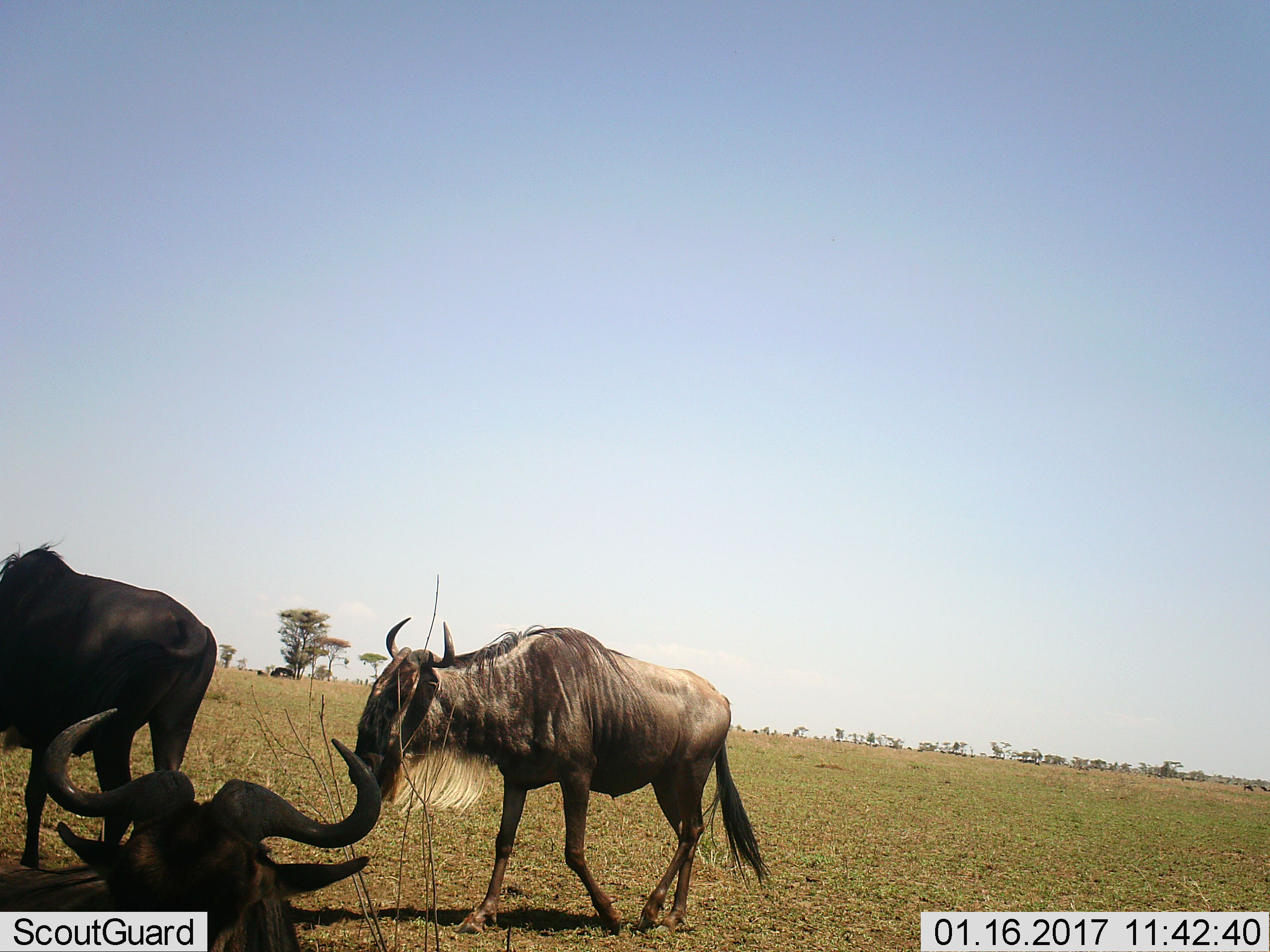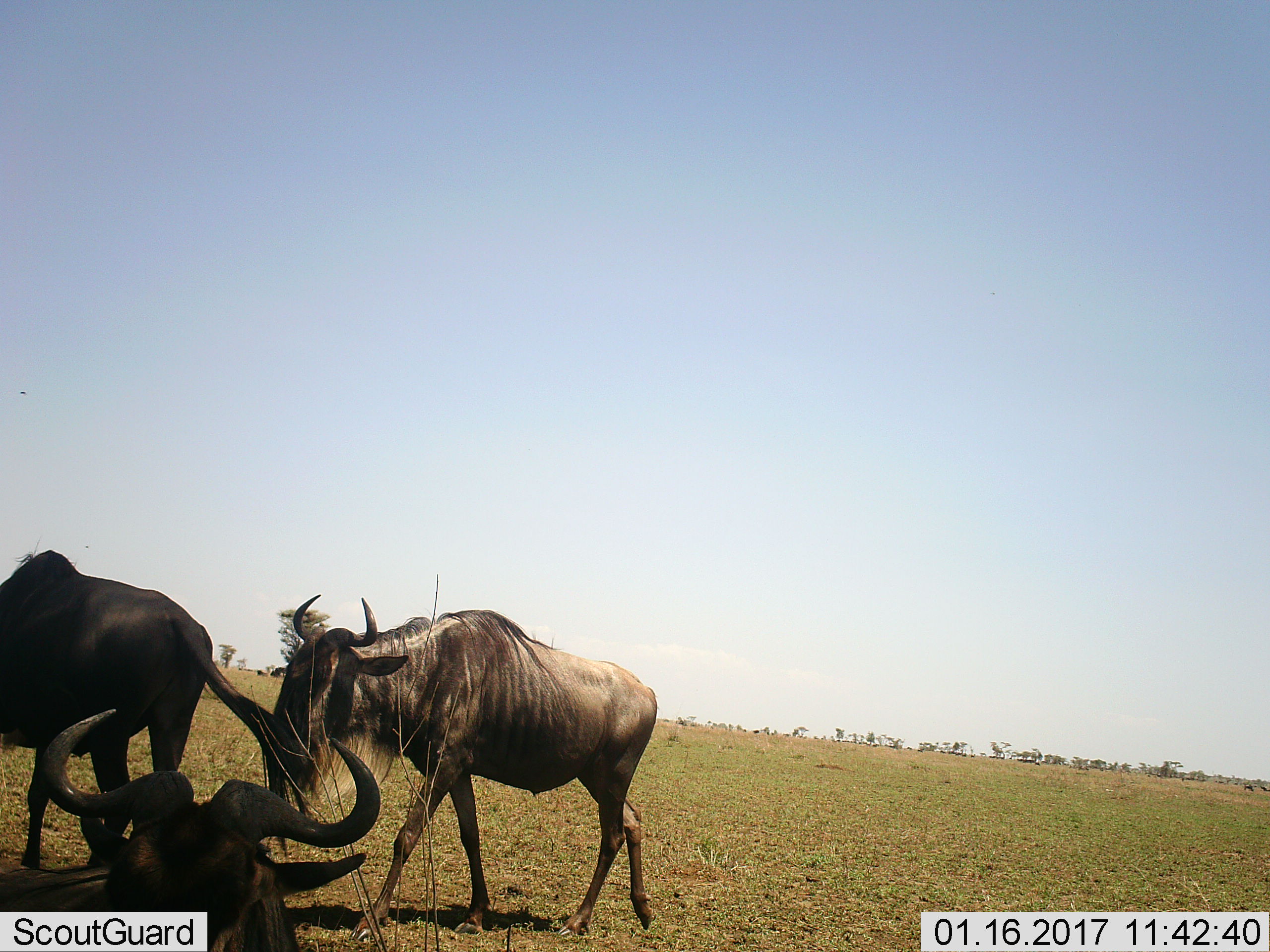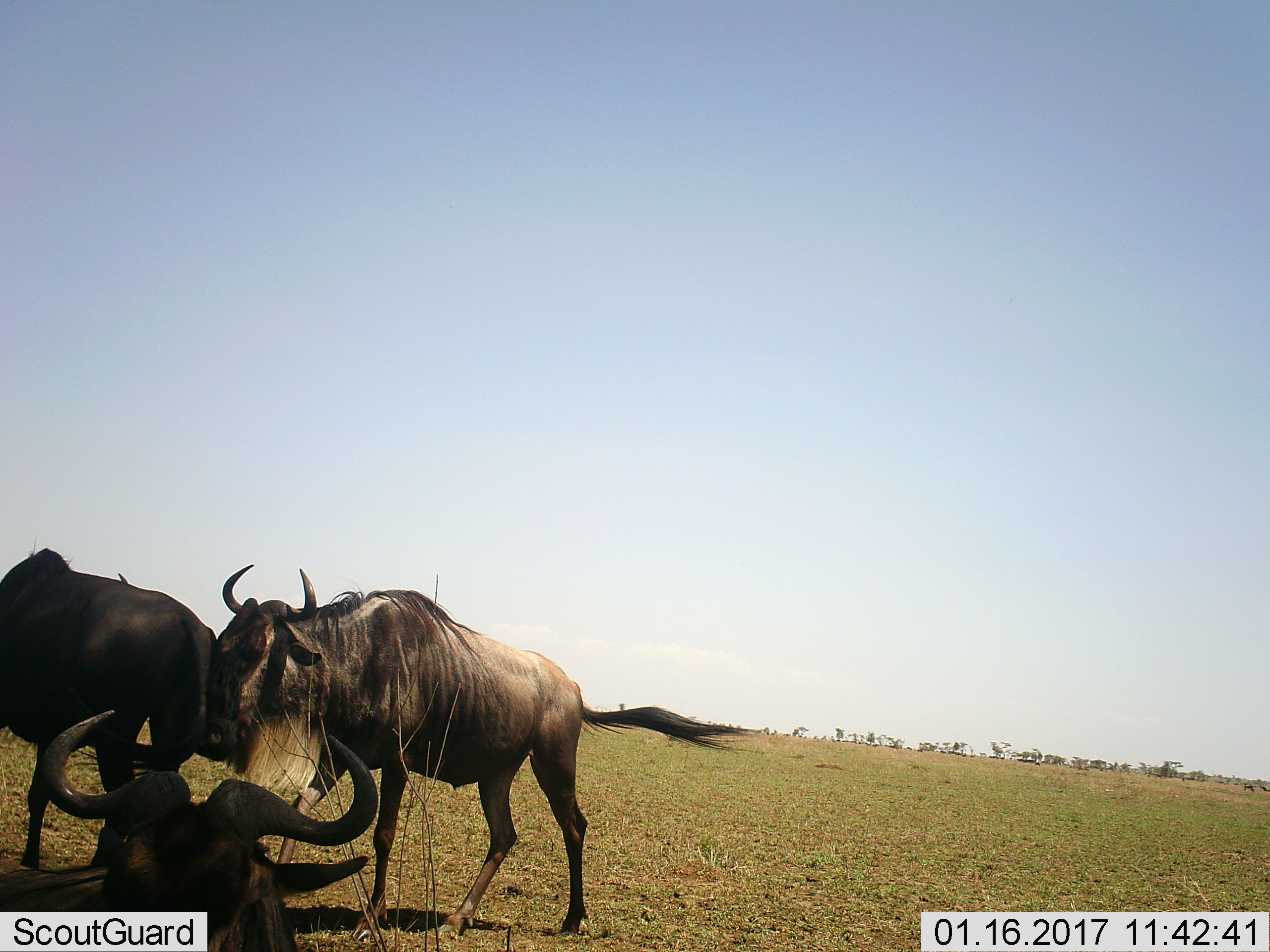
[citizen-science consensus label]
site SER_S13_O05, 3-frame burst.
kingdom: Animalia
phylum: Chordata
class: Mammalia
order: Artiodactyla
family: Bovidae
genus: Connochaetes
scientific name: Connochaetes taurinus taurinus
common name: blue wildebeest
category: wildebeestblue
Wildebeestblue (blue wildebeest) (Connochaetes taurinus taurinus), count 3. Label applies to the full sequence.